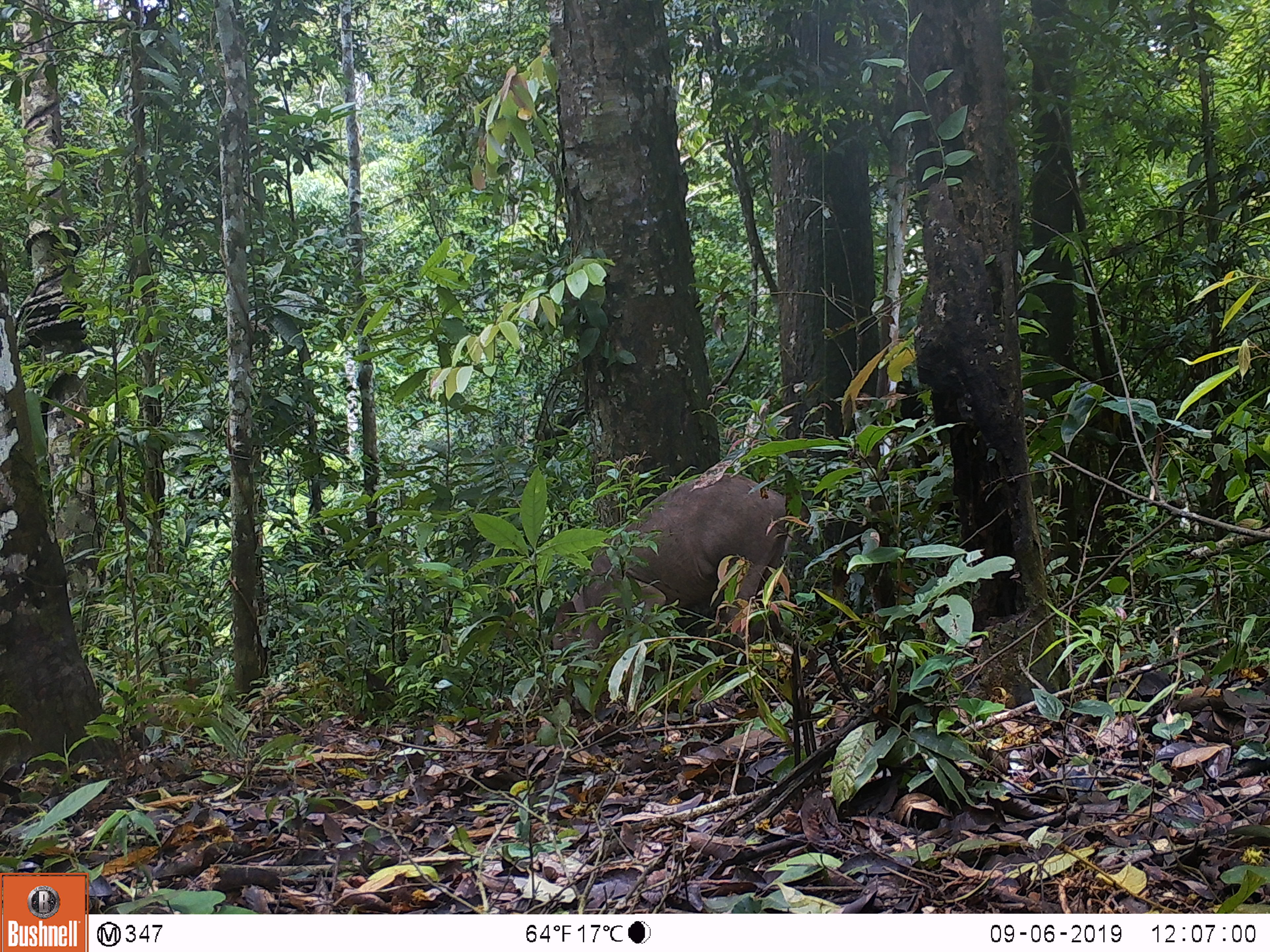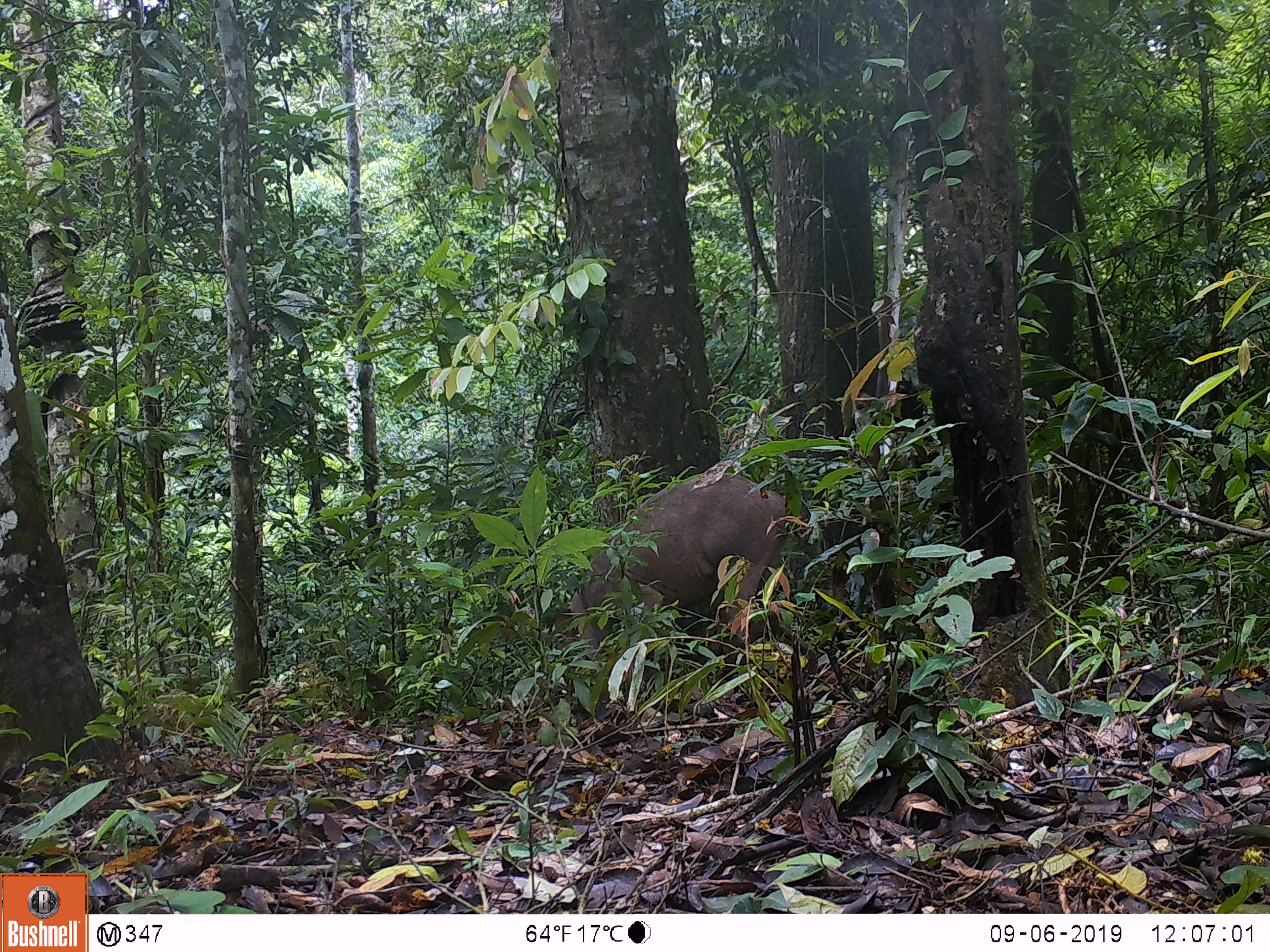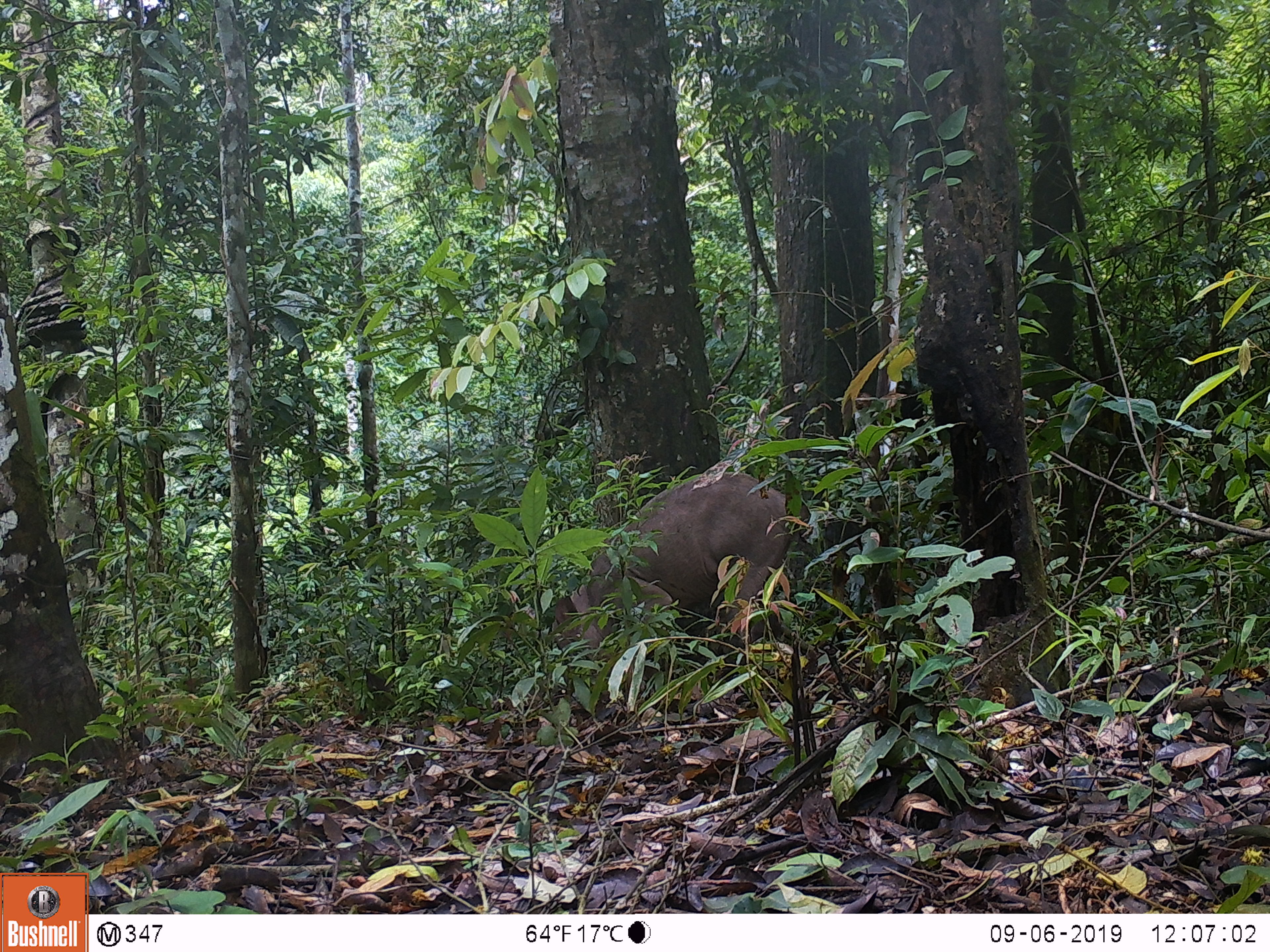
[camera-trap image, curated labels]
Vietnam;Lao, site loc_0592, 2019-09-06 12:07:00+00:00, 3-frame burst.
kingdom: Animalia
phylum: Chordata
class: Mammalia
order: Artiodactyla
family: Suidae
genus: Sus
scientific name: Sus scrofa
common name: eurasian wild pig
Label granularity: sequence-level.